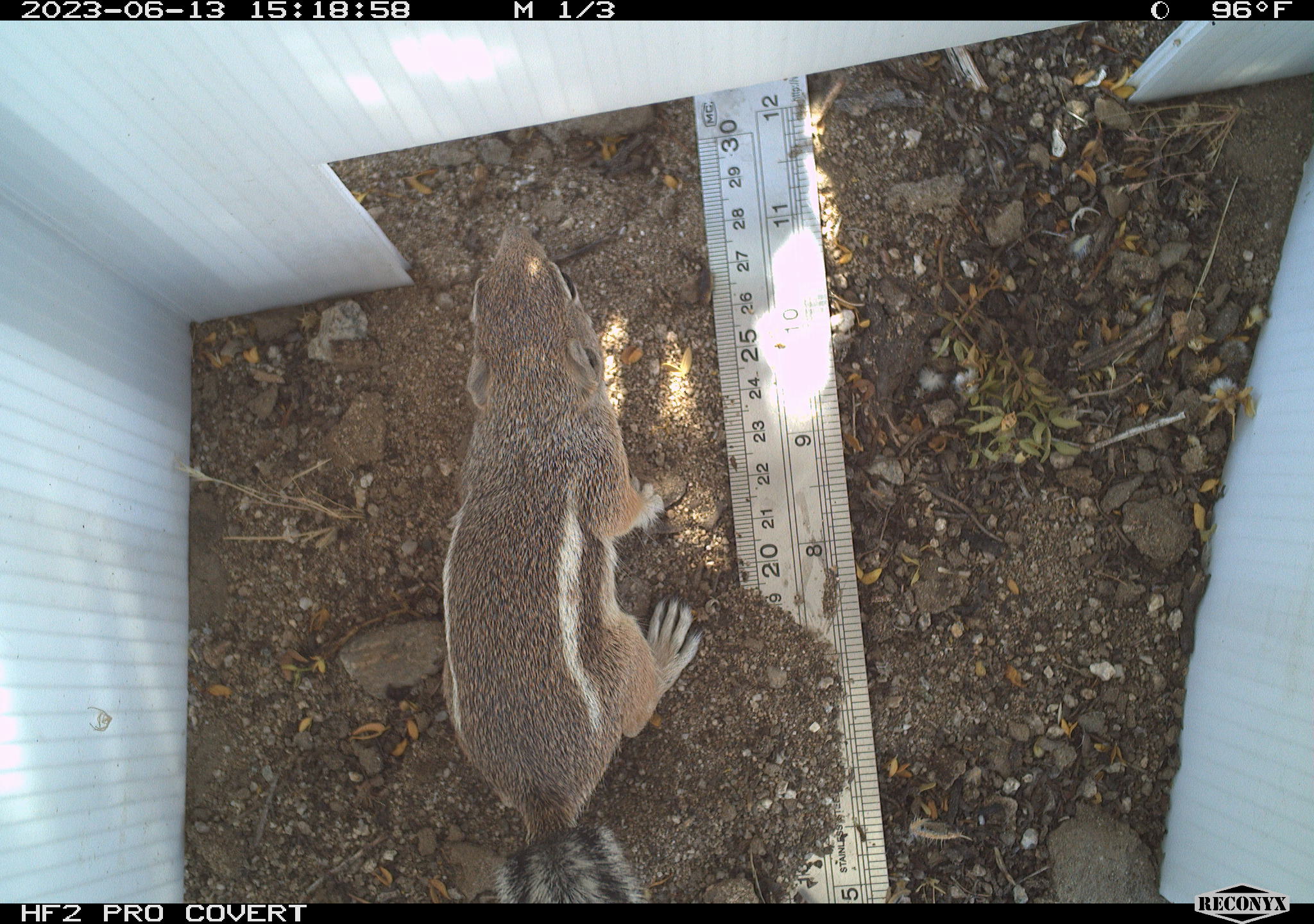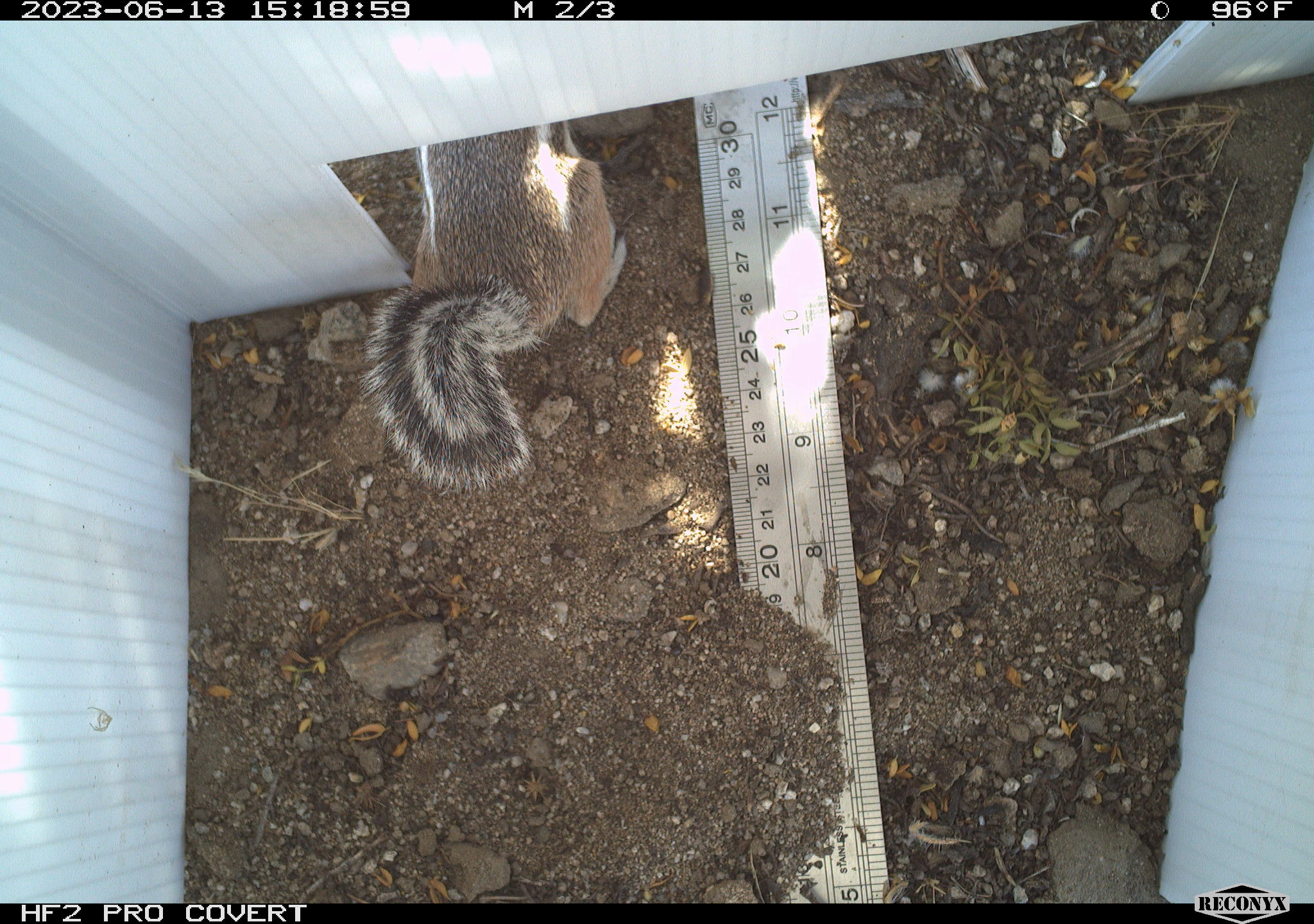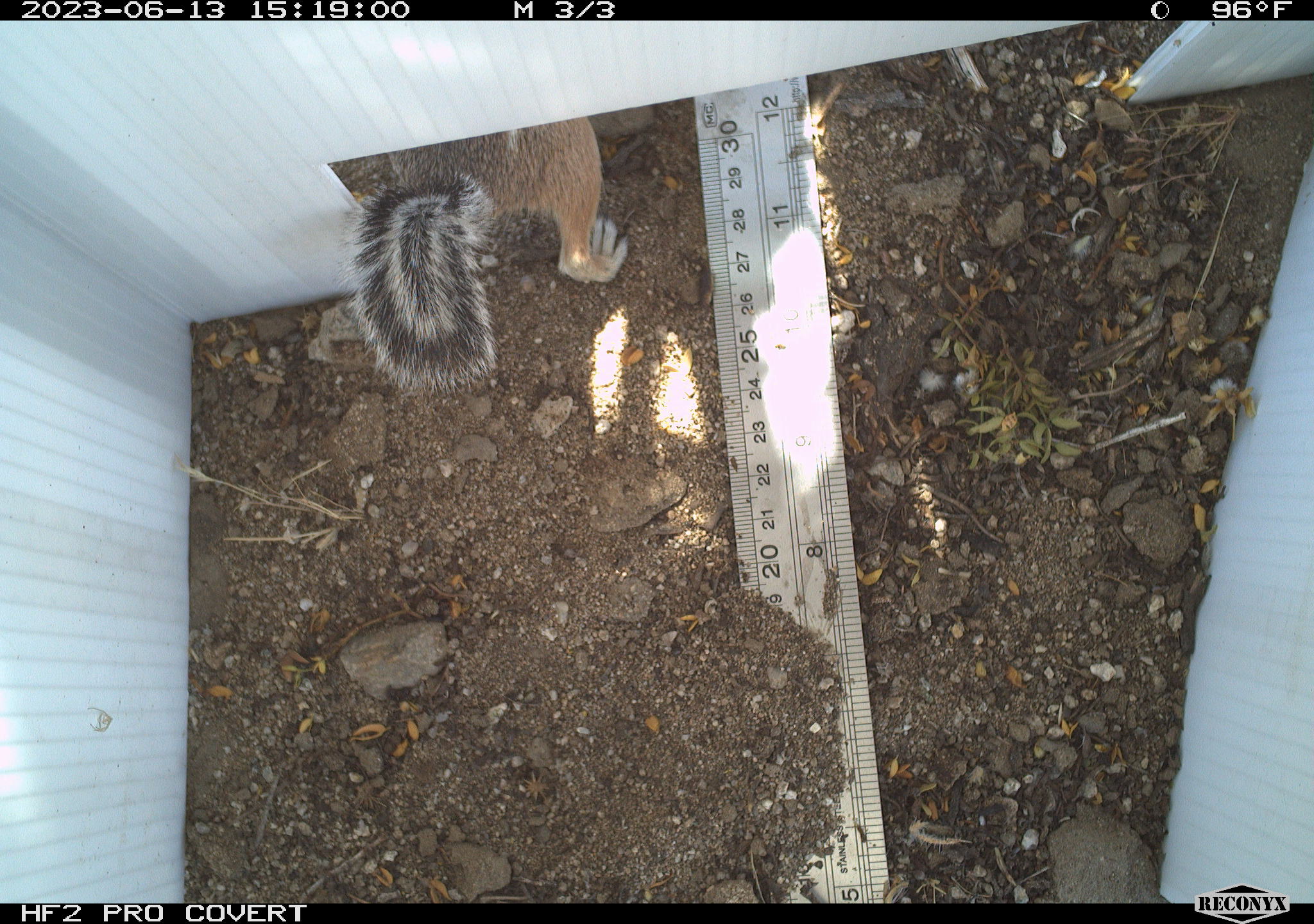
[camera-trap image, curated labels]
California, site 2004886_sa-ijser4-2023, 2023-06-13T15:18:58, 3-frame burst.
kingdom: Animalia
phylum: Chordata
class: Mammalia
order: Rodentia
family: Sciuridae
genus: Ammospermophilus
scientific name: Ammospermophilus leucurus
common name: white-tailed antelope squirrel